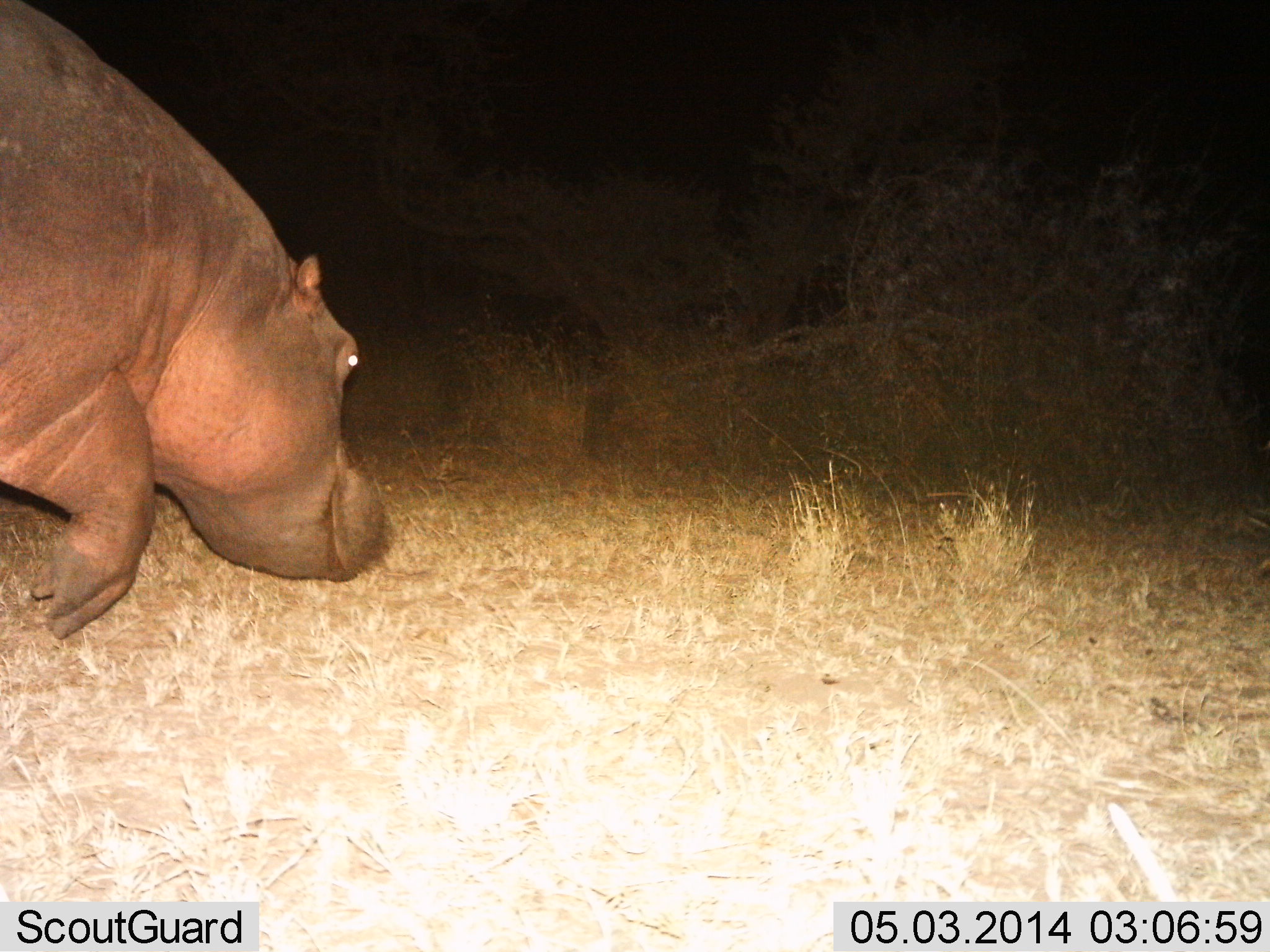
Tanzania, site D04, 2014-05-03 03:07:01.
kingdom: Animalia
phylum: Chordata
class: Mammalia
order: Artiodactyla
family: Hippopotamidae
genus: Hippopotamus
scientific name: Hippopotamus amphibius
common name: hippopotamus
Hippopotamus (Hippopotamus amphibius), count 1. Behavior (volunteer vote fractions): standing 12%, resting 0%, moving 88%, interacting 2%. Young present (vote fraction): 0%. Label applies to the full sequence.